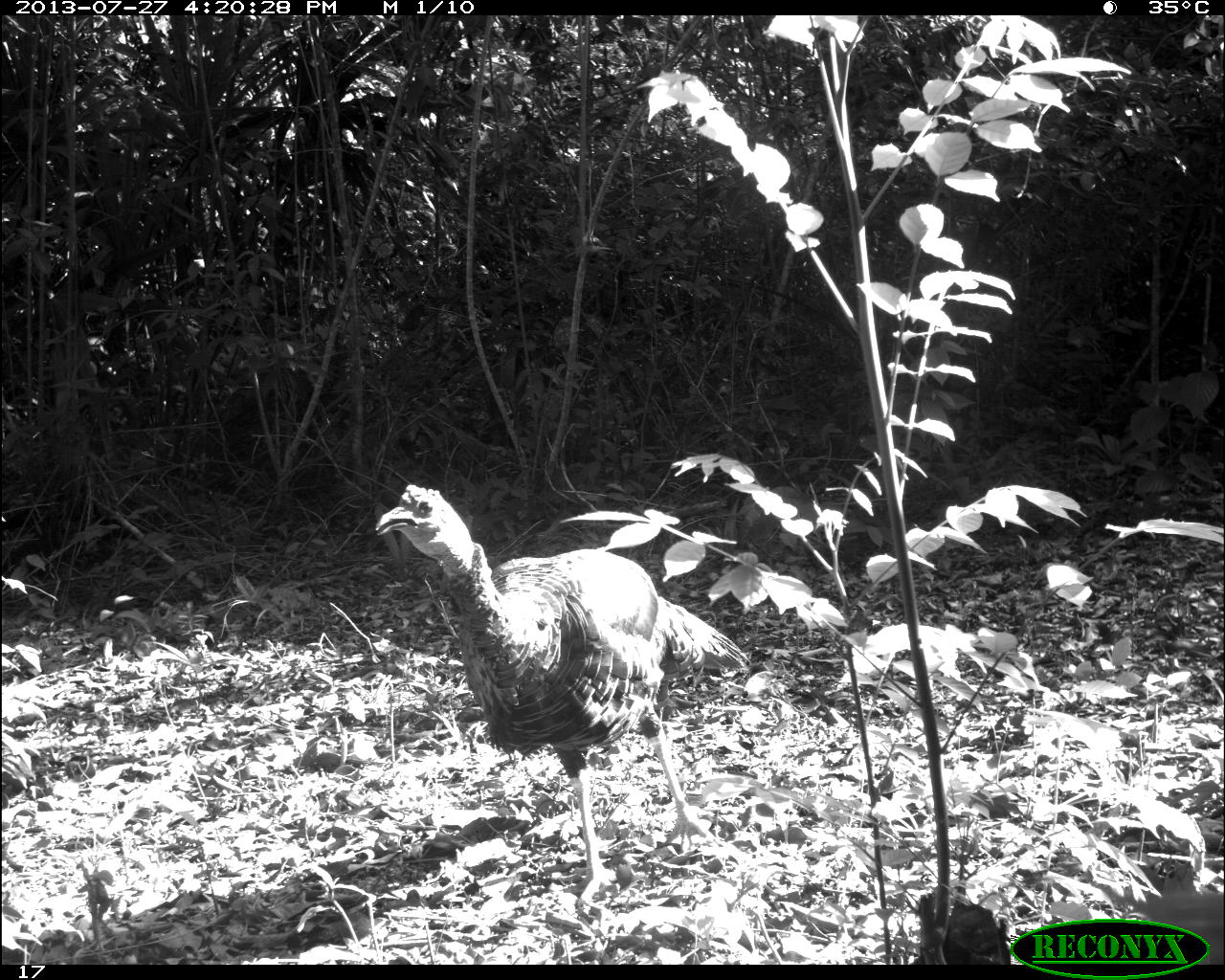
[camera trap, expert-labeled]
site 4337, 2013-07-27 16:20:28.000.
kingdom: Animalia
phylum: Chordata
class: Aves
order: Galliformes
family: Phasianidae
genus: Meleagris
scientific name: Meleagris ocellata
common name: ocellated turkey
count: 1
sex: male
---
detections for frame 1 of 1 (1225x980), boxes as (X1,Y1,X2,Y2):
meleagris ocellata: (371,482,750,906)